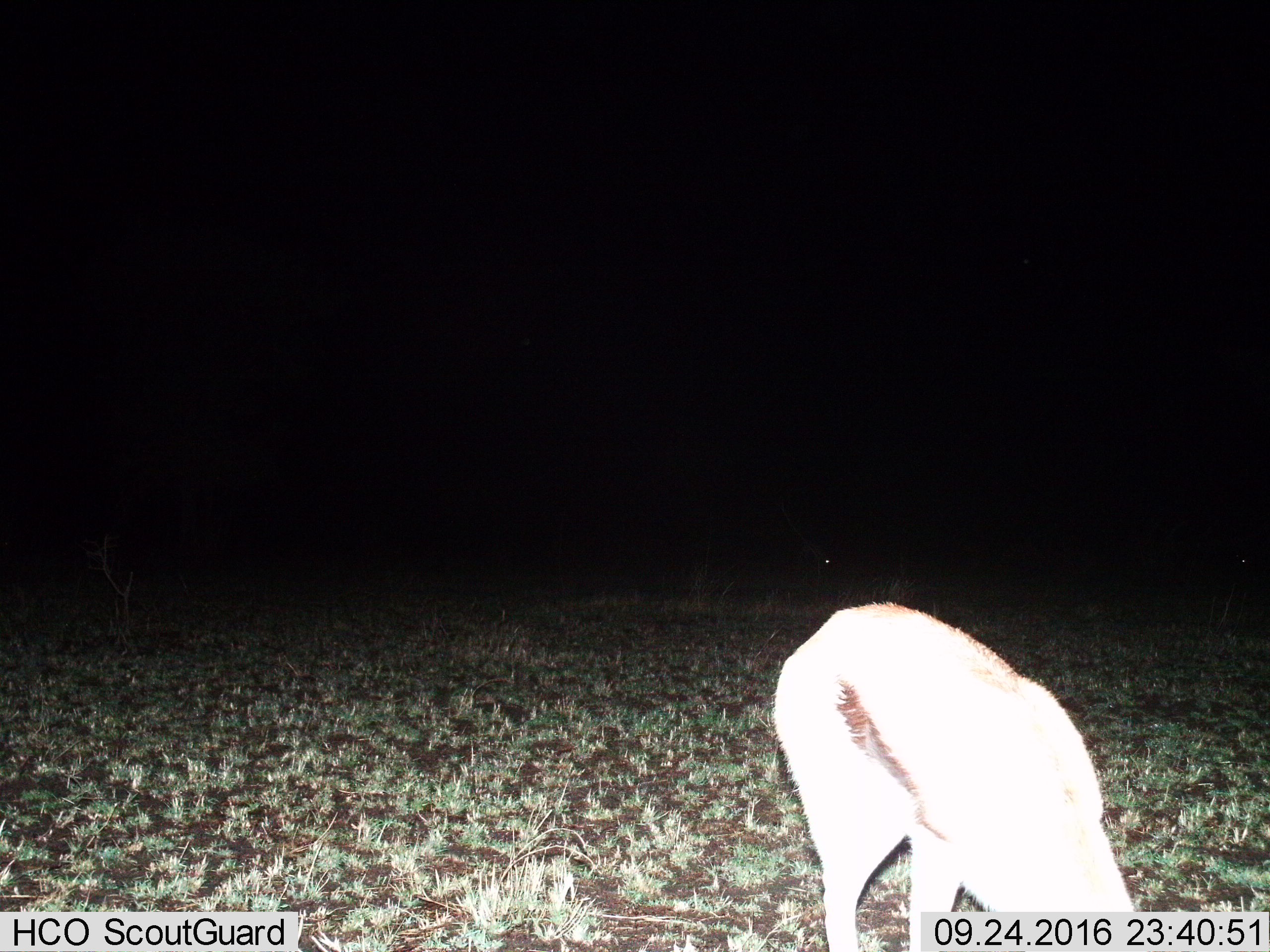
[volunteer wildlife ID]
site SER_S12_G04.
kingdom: Animalia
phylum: Chordata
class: Mammalia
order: Artiodactyla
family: Bovidae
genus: Eudorcas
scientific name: Eudorcas thomsonii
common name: thomson's gazelle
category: gazellethomsons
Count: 1.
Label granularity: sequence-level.